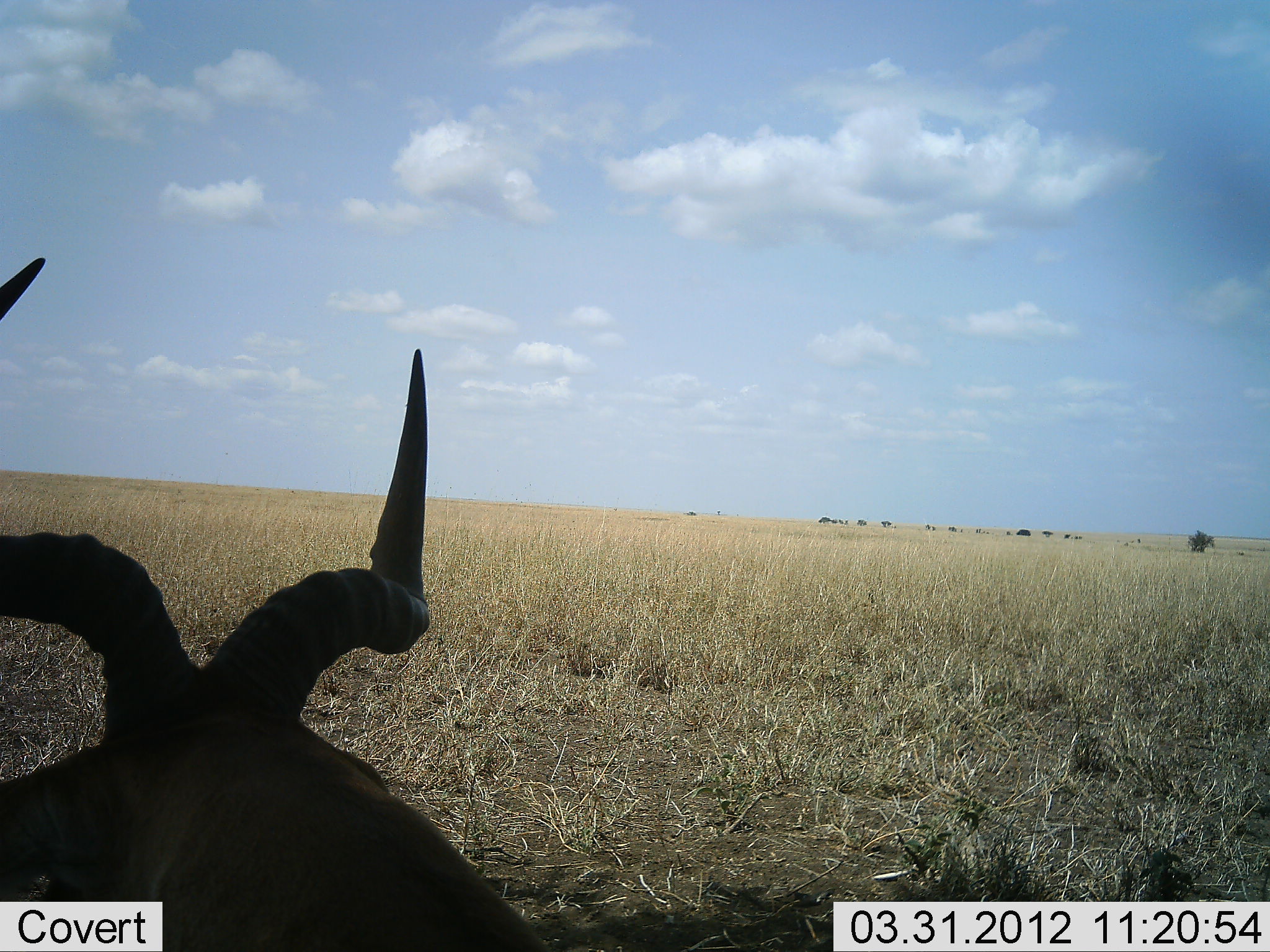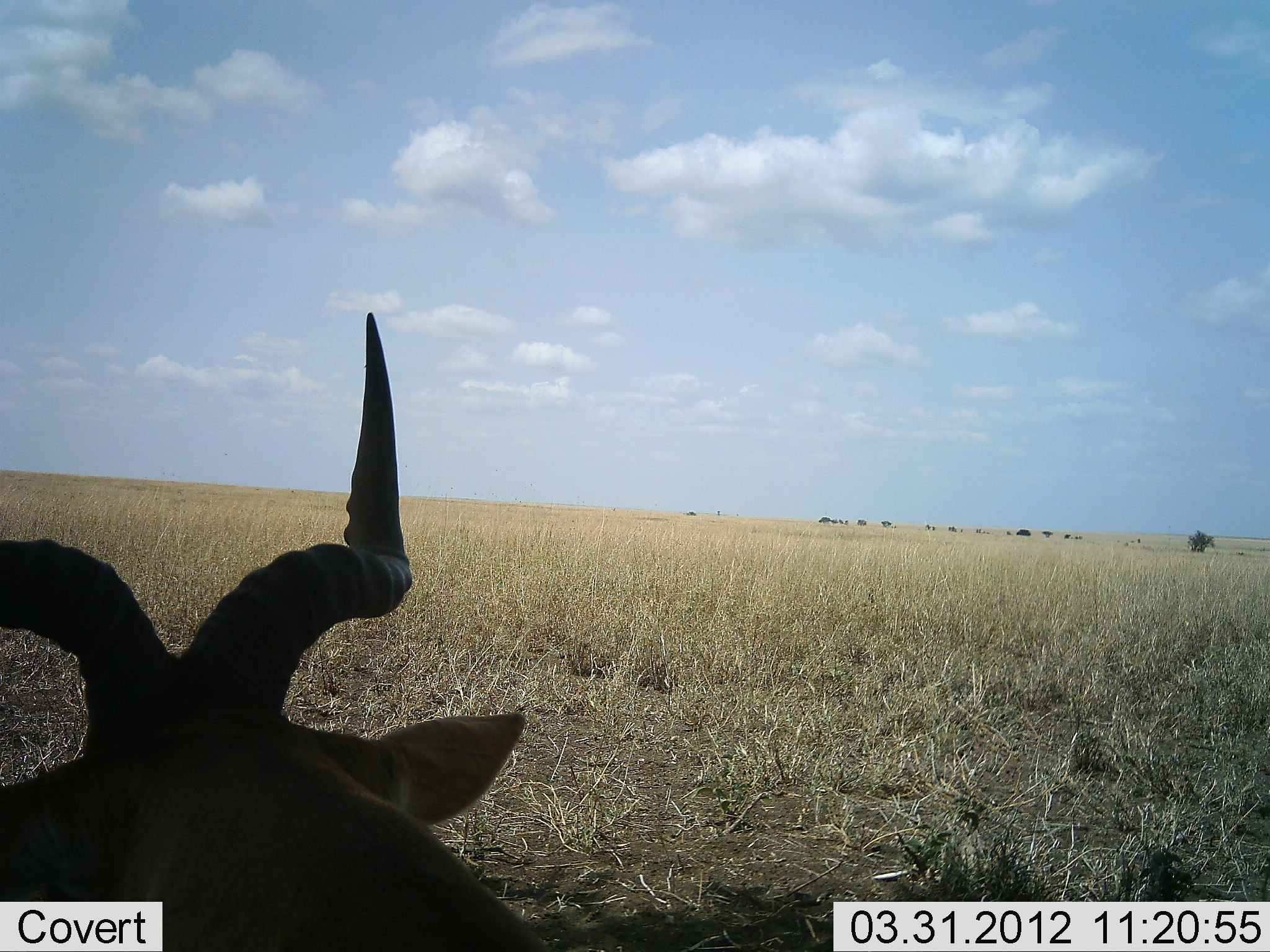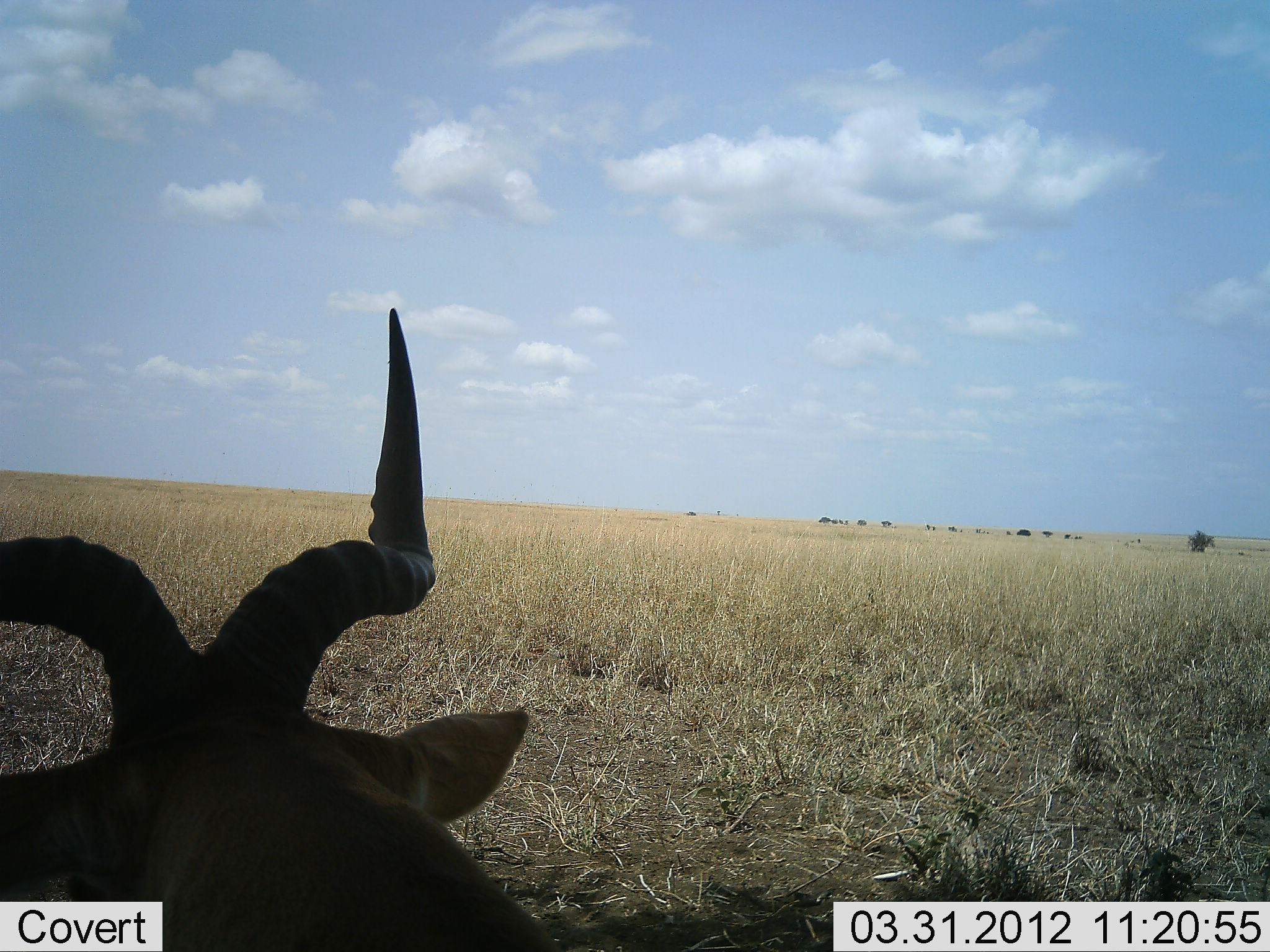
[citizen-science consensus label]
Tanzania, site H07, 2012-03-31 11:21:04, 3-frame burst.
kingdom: Animalia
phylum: Chordata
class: Mammalia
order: Artiodactyla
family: Bovidae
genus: Alcelaphus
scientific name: Alcelaphus buselaphus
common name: hartebeest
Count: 1.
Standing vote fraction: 19%.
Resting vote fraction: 76%.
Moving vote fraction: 5%.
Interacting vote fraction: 0%.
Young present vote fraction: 0%.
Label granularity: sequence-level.